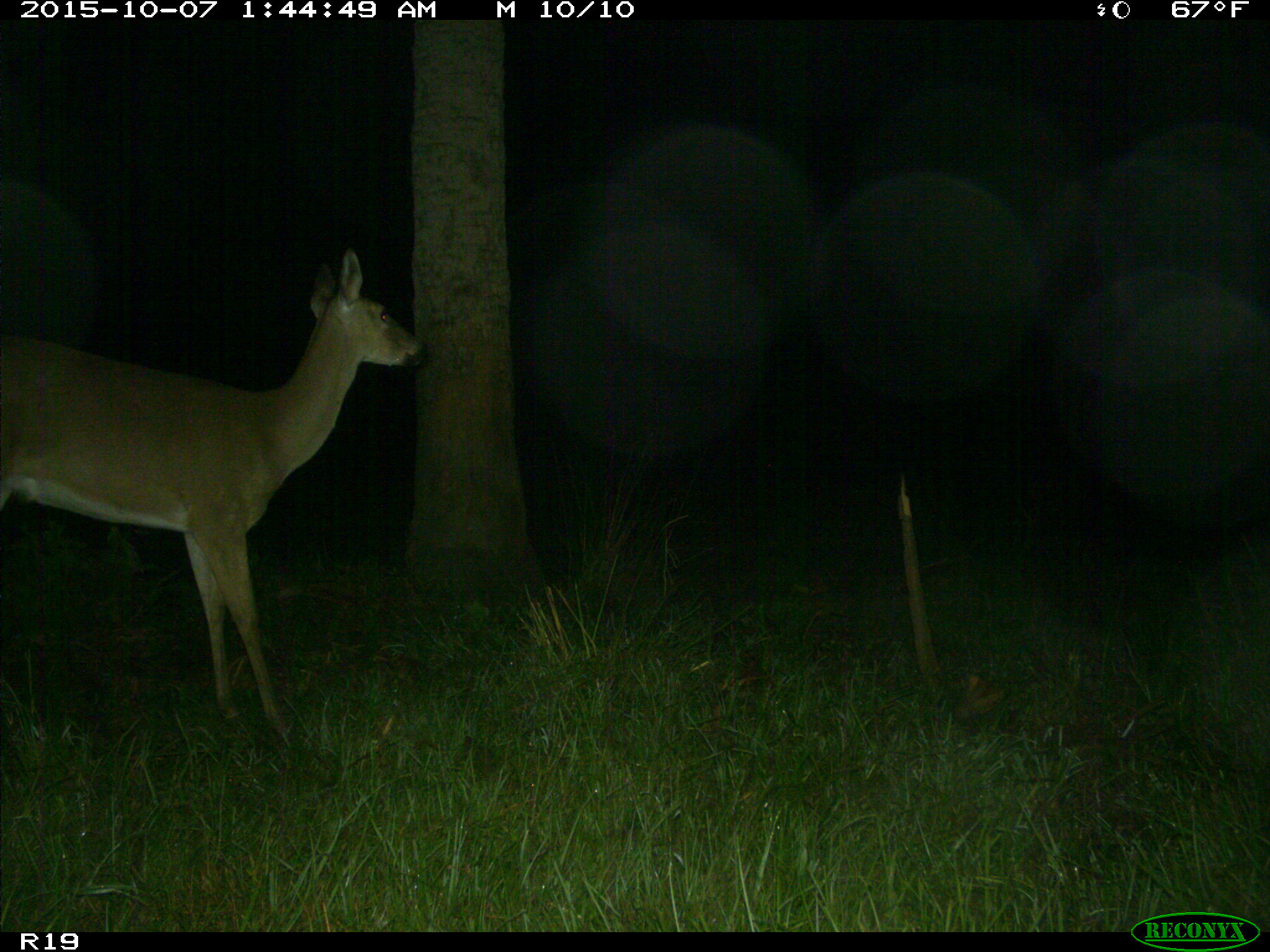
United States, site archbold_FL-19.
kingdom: Animalia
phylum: Chordata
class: Mammalia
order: Artiodactyla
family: Cervidae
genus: Odocoileus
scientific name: Odocoileus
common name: deer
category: unidentified deer